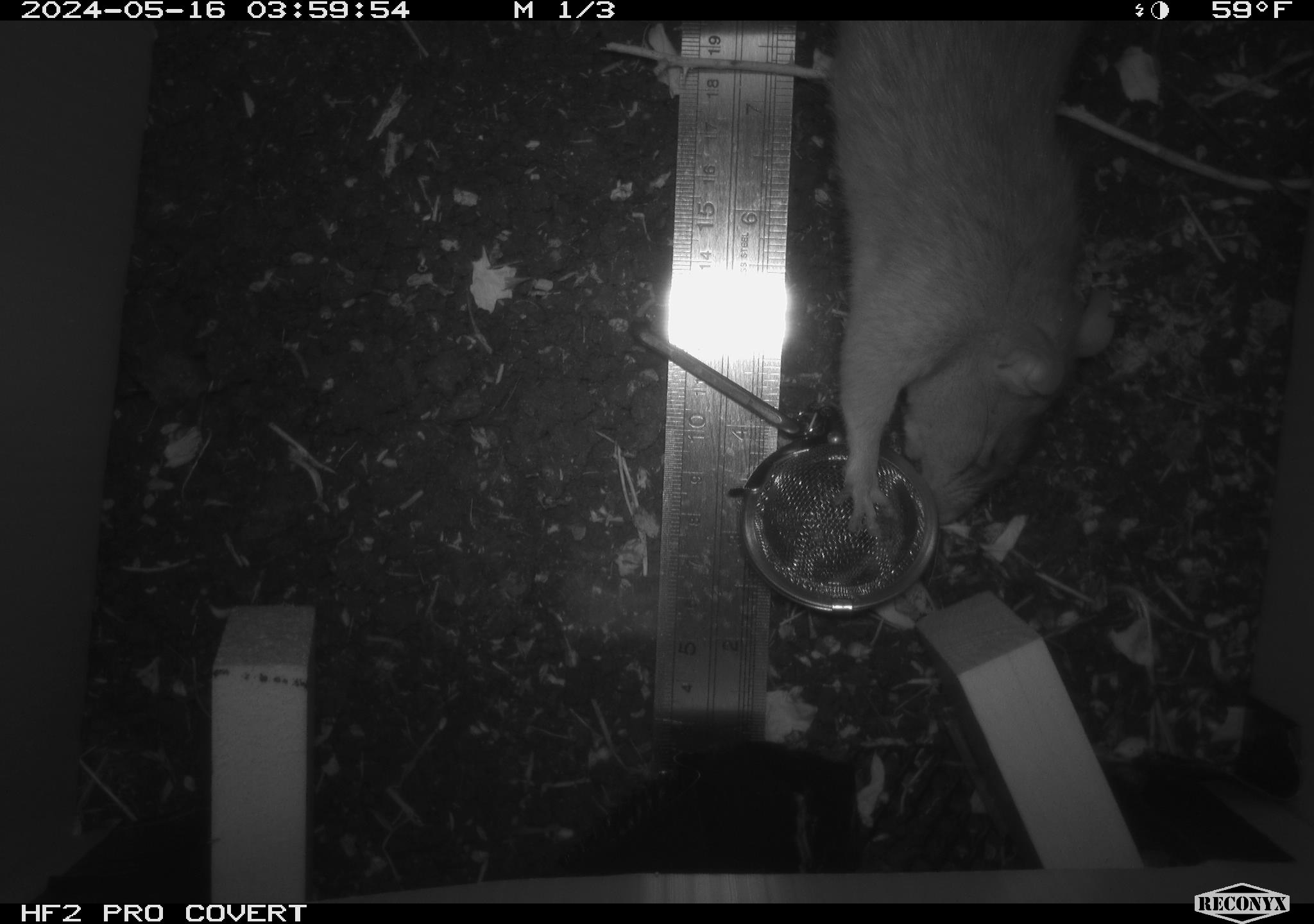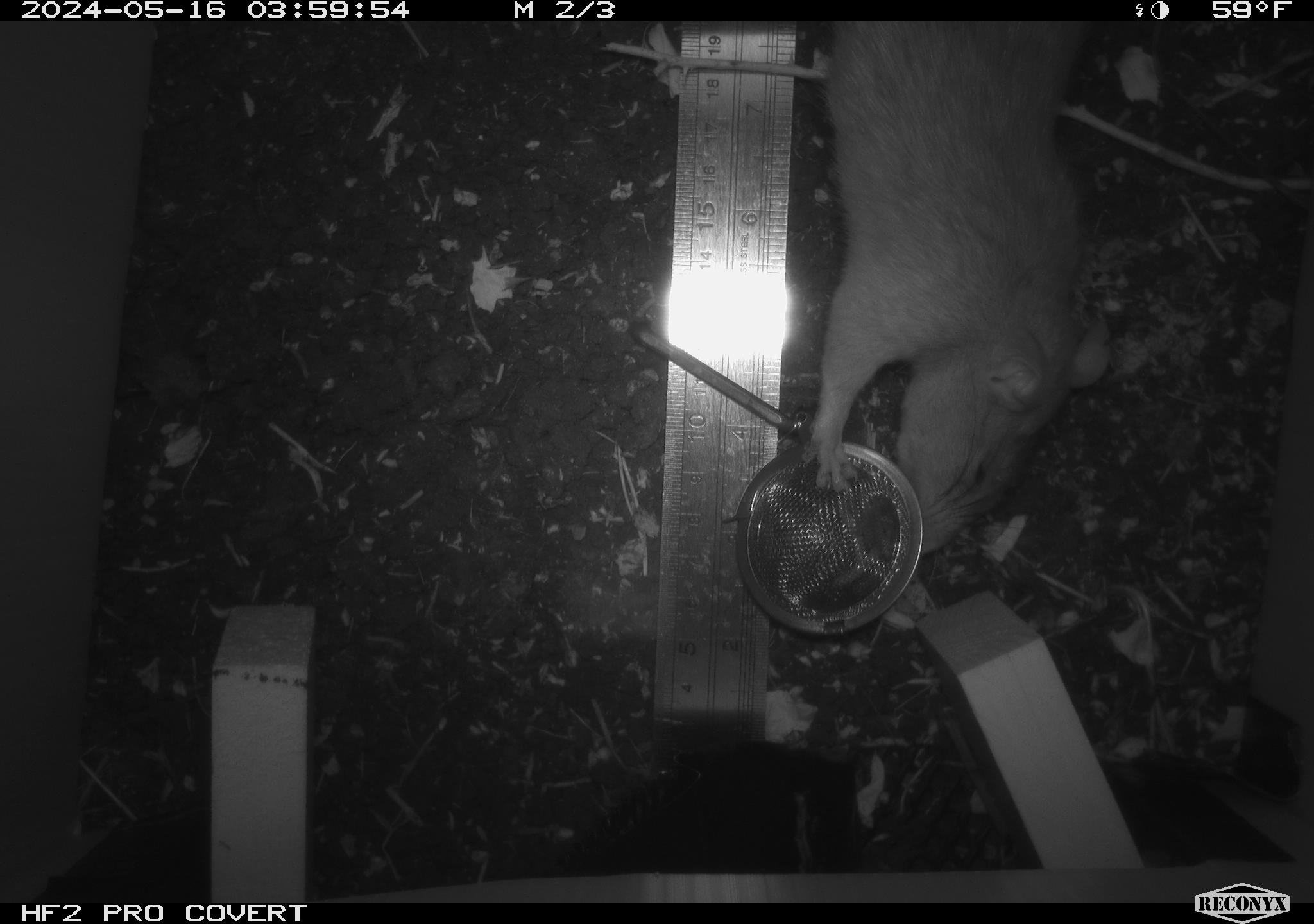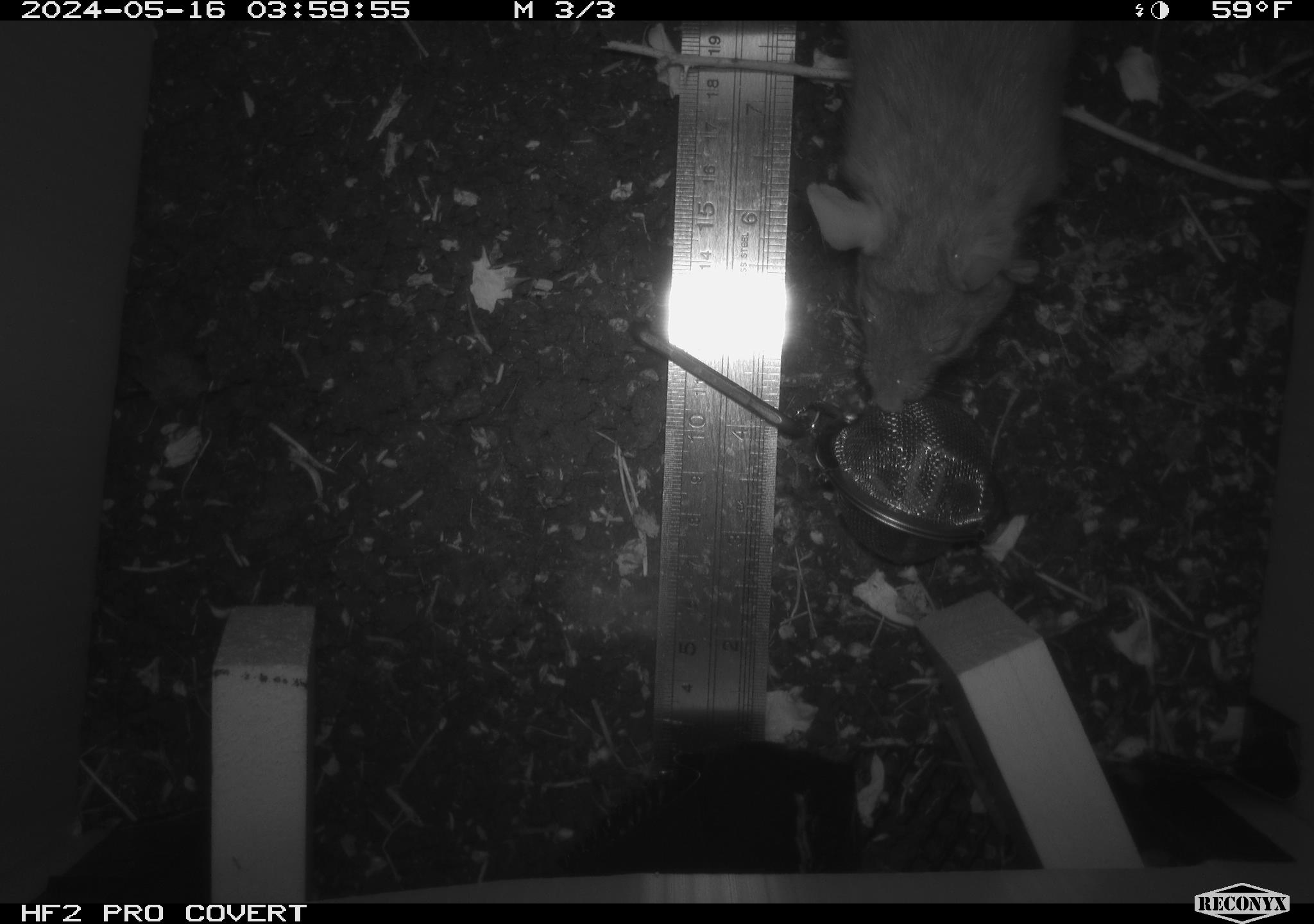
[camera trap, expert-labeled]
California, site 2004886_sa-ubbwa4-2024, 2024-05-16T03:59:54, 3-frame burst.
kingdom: Animalia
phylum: Chordata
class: Mammalia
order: Rodentia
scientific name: Rodentia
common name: woodrat or rat or mouse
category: woodrat or rat or mouse species